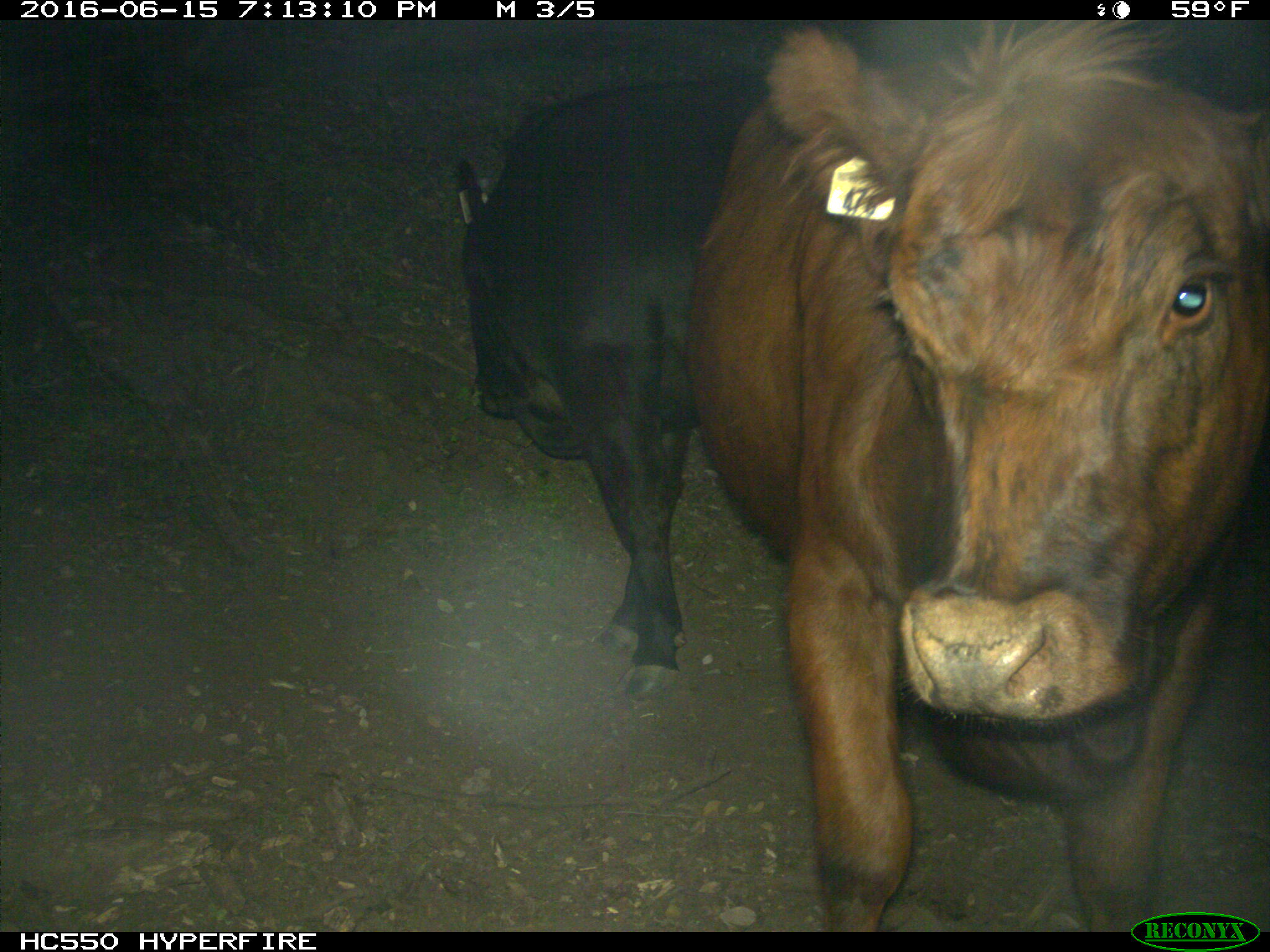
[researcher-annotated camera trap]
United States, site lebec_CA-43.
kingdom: Animalia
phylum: Chordata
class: Mammalia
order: Artiodactyla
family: Bovidae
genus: Bos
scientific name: Bos taurus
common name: domestic cow